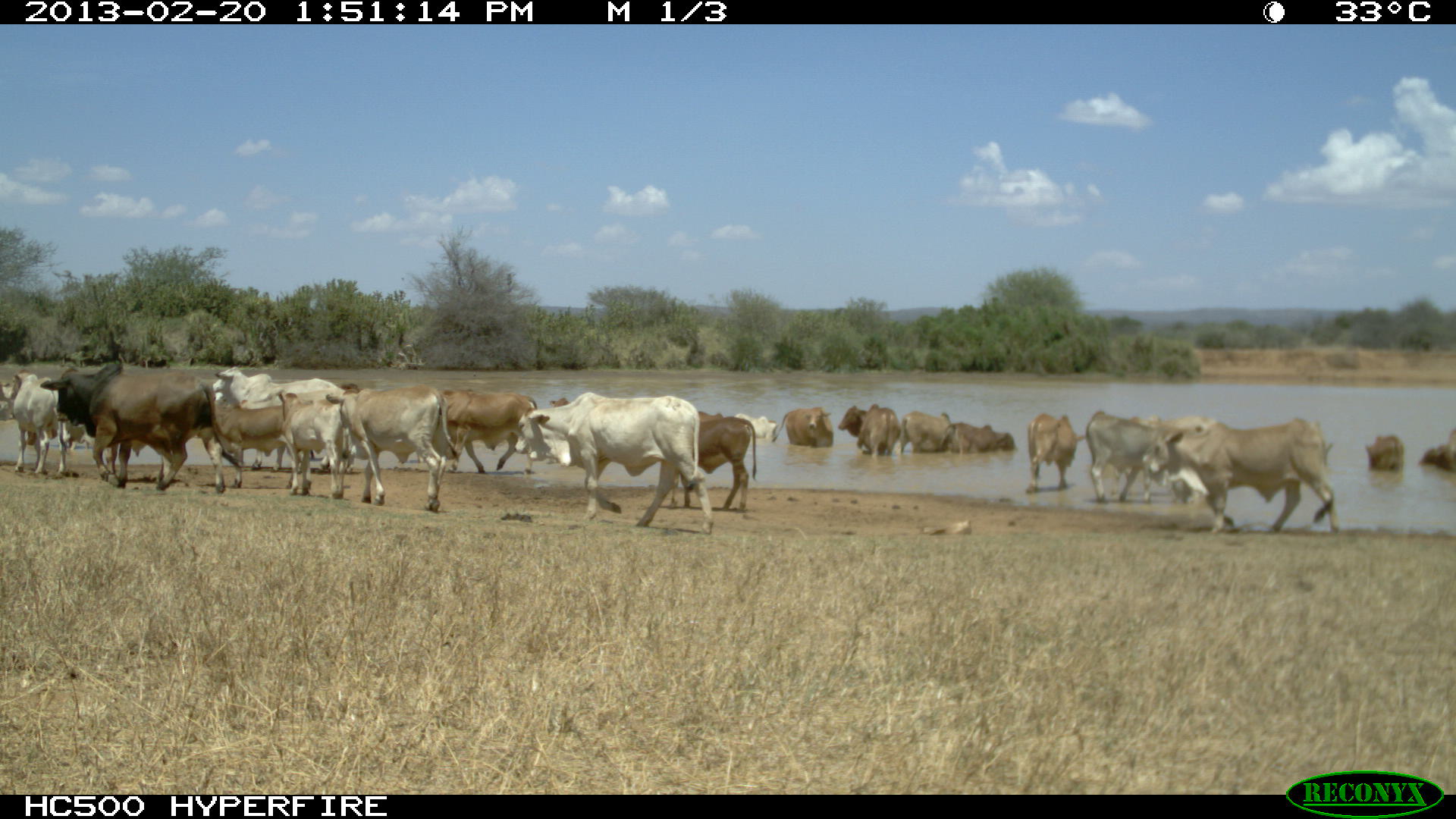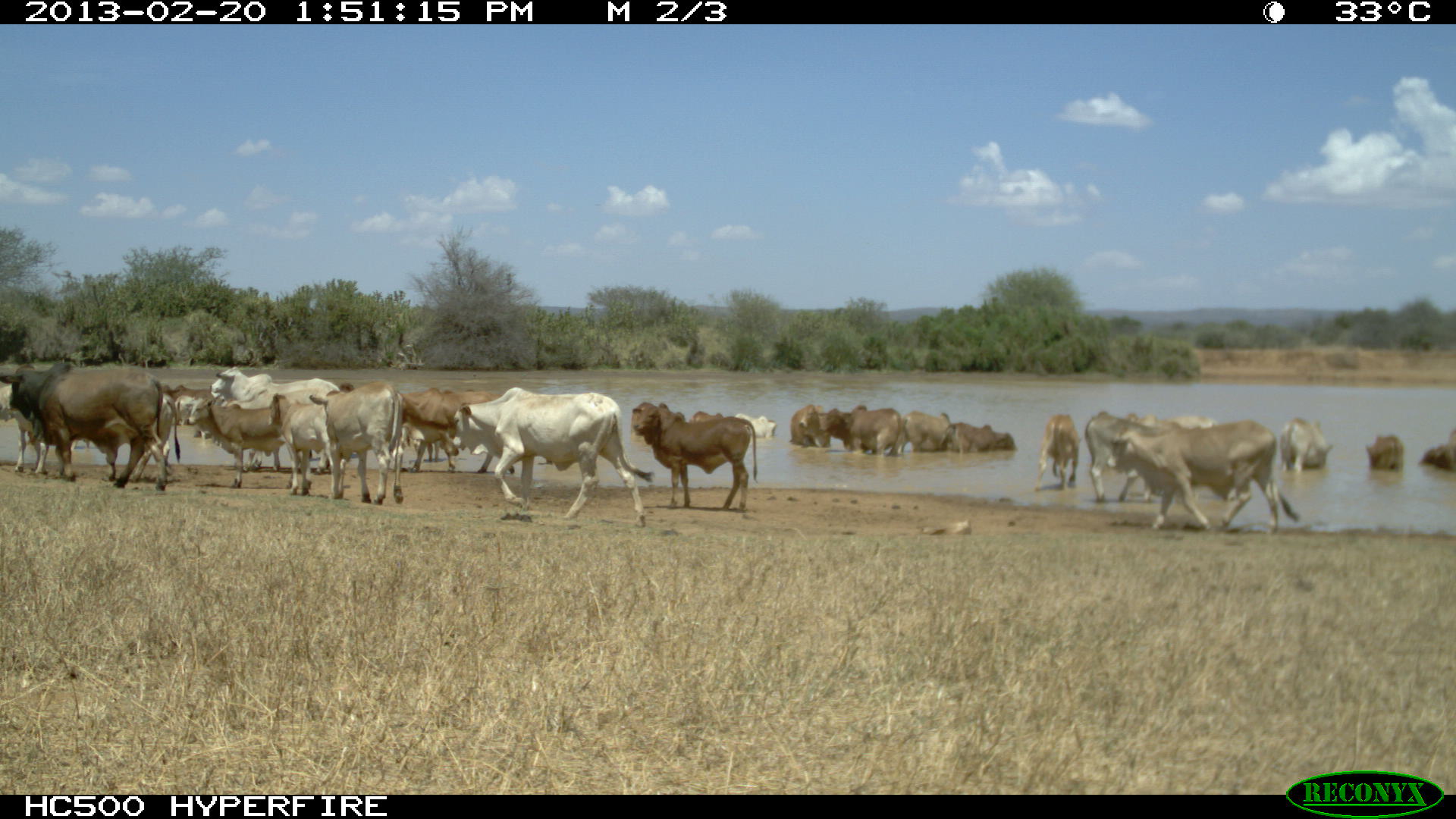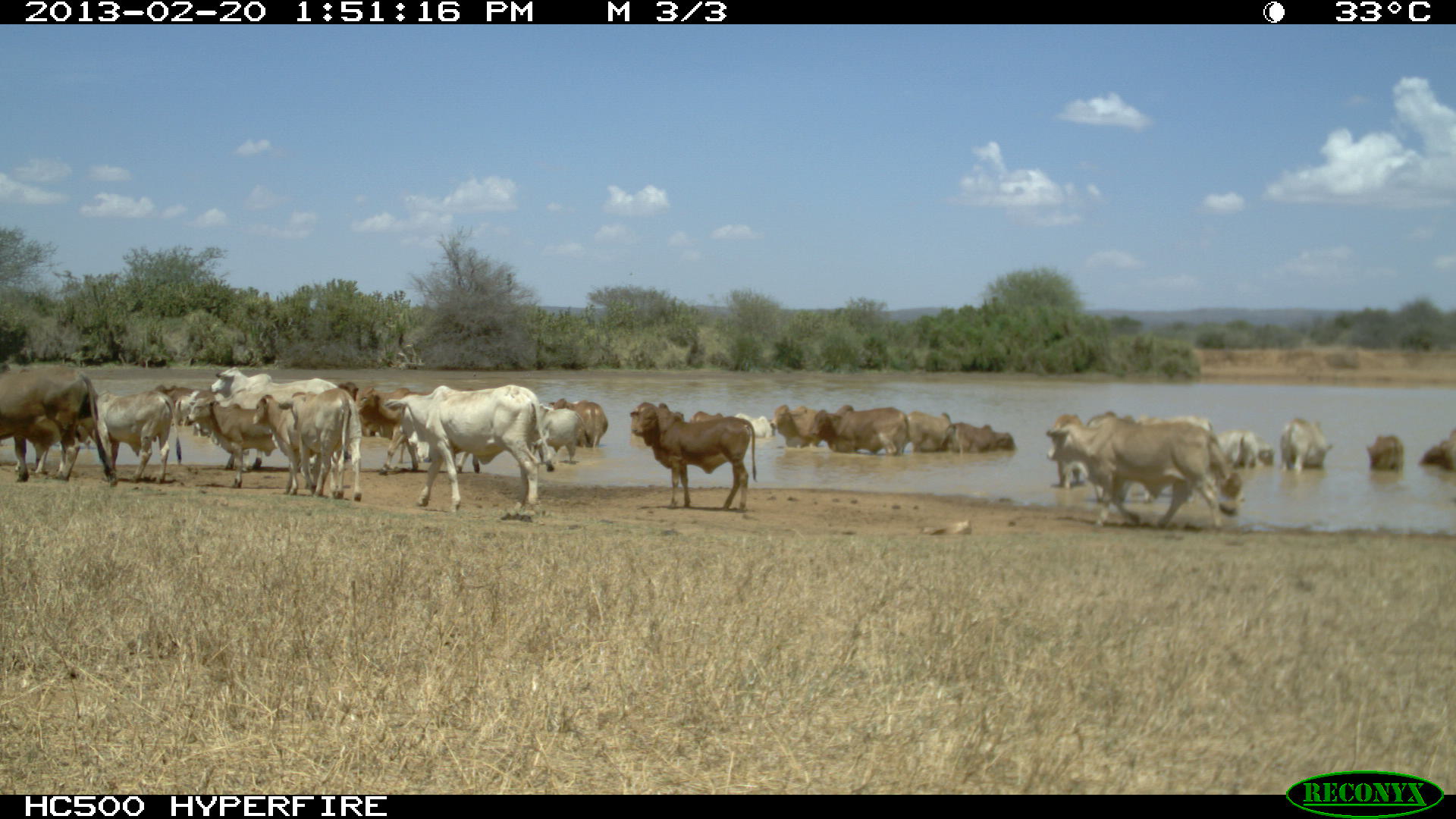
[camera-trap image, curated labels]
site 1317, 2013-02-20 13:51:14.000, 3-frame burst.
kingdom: Animalia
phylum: Chordata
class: Mammalia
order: Artiodactyla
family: Bovidae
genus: Bos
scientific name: Bos taurus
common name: domestic cattle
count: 28